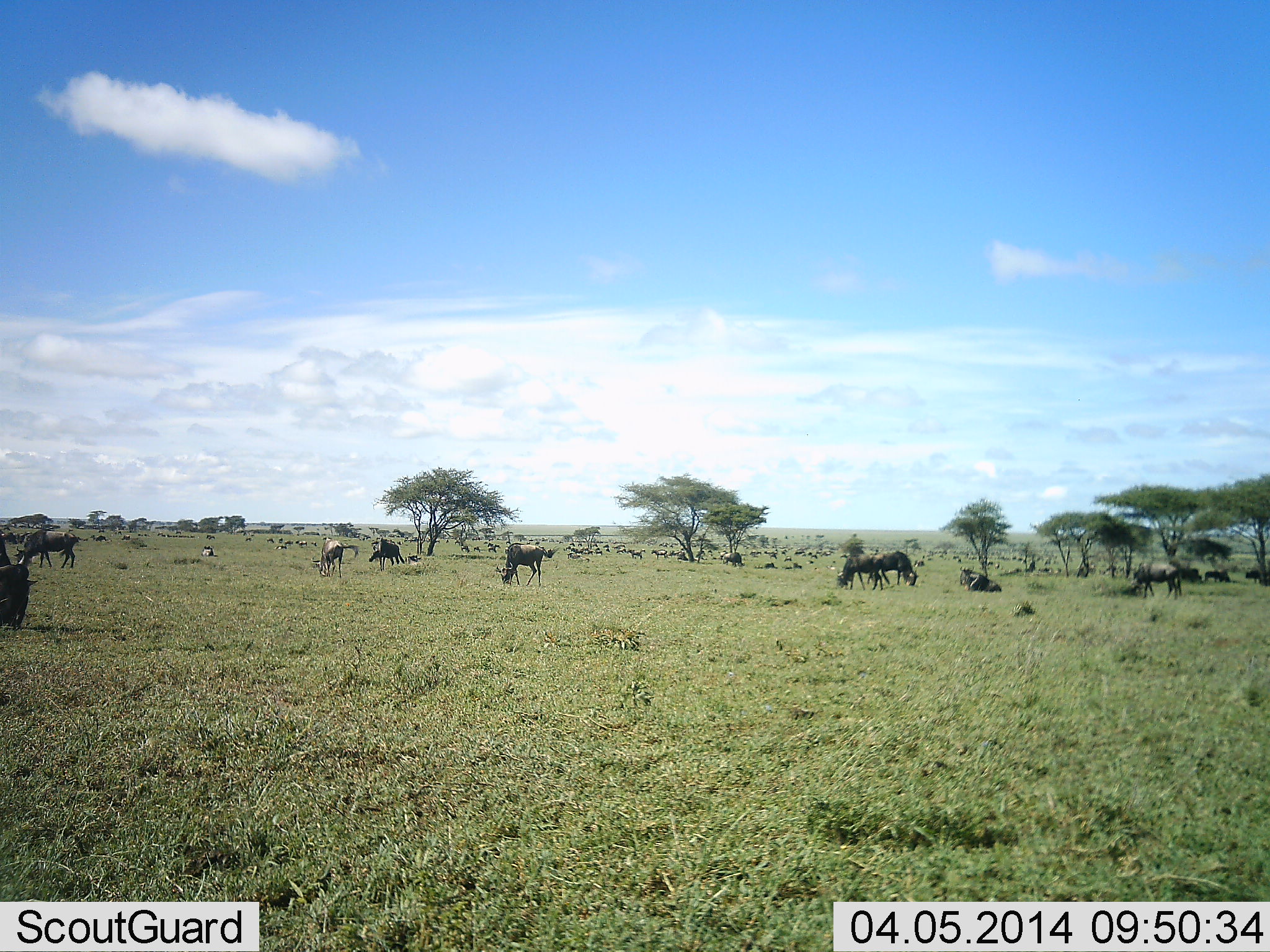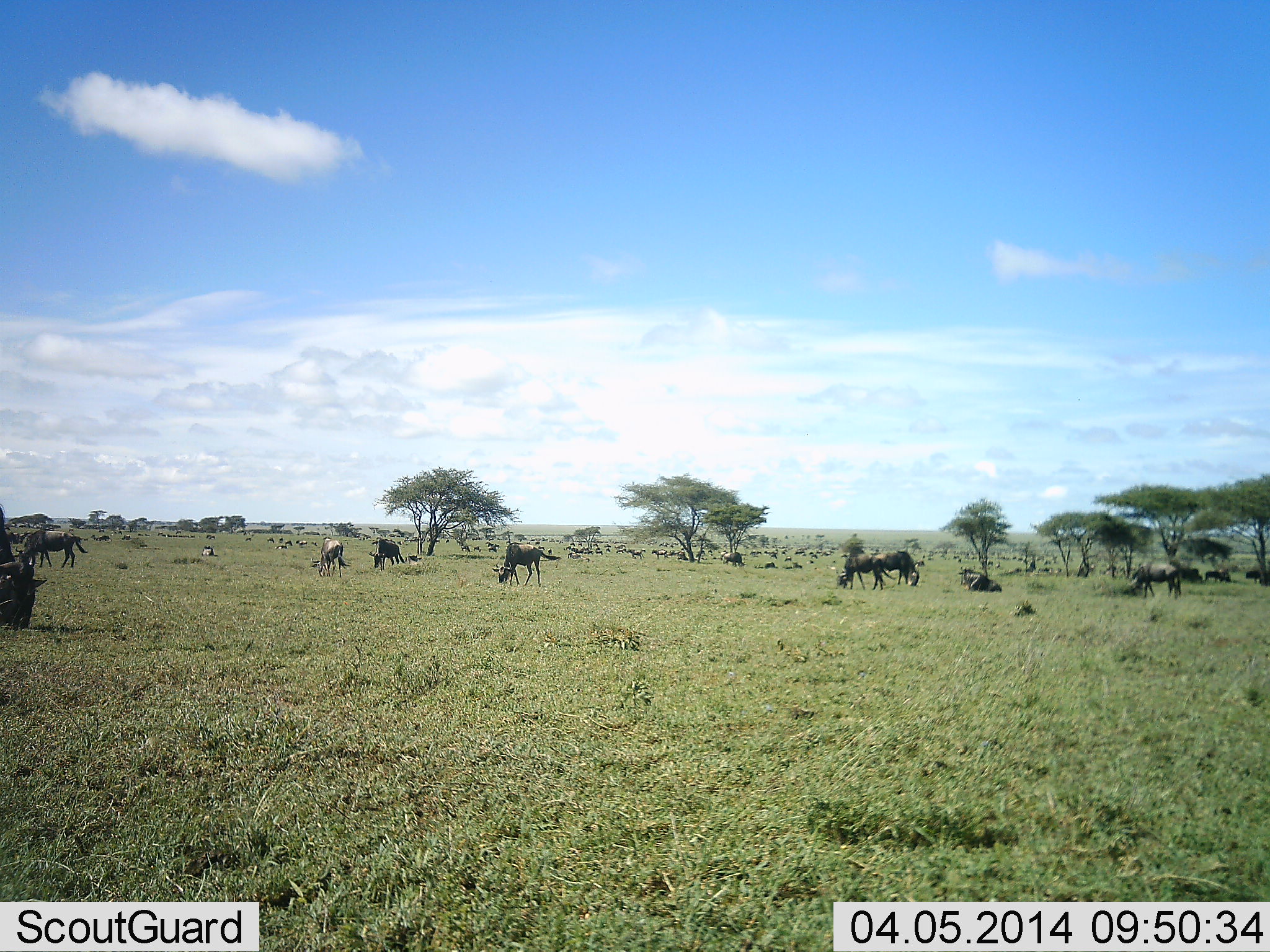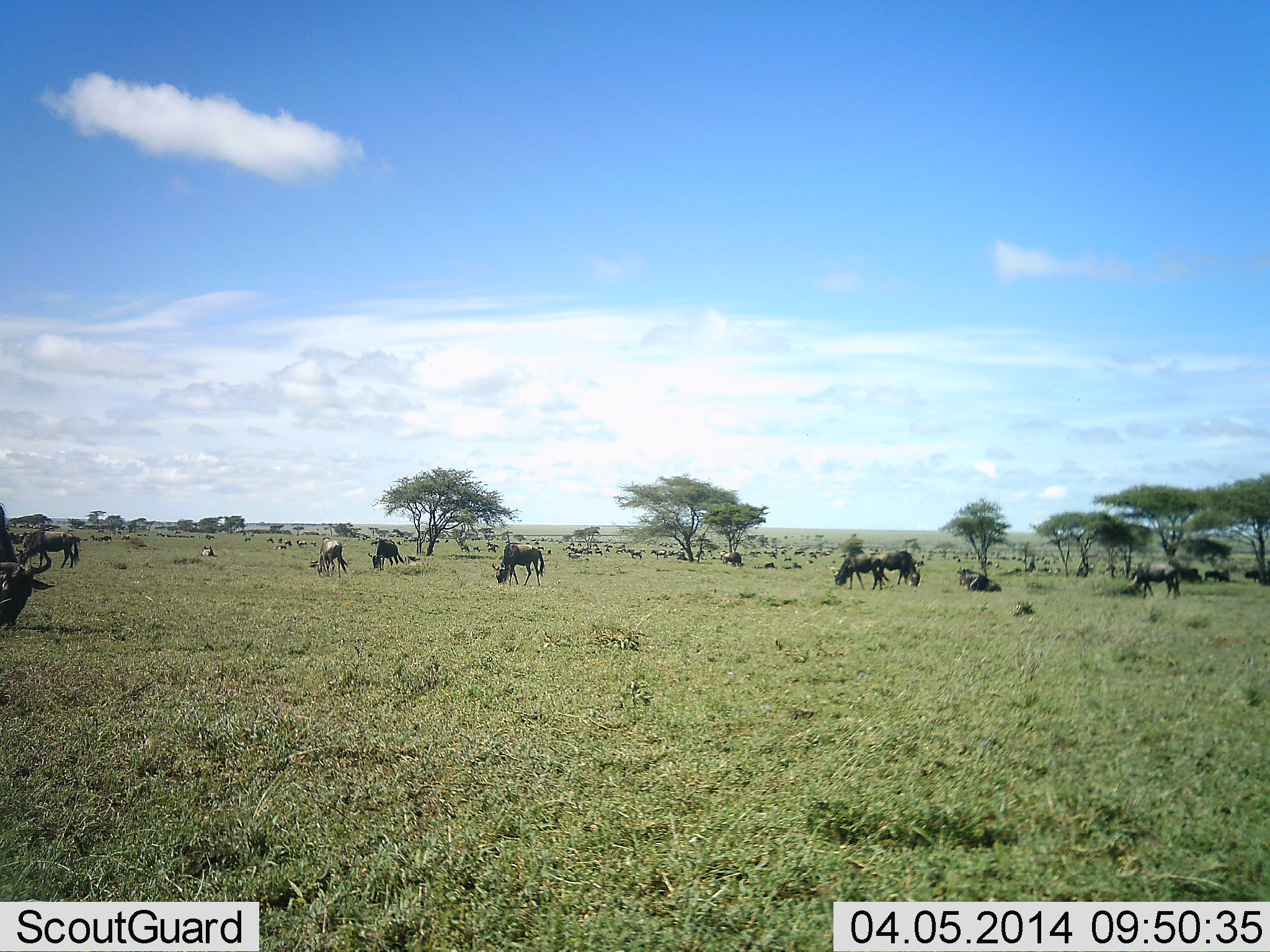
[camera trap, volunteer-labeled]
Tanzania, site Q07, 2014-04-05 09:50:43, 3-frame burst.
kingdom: Animalia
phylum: Chordata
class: Mammalia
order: Artiodactyla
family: Bovidae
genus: Connochaetes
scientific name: Connochaetes taurinus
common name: blue wildebeest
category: wildebeest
Wildebeest (blue wildebeest) (Connochaetes taurinus), count 11-50. Behavior (volunteer vote fractions): standing 50%, resting 30%, moving 10%, interacting 0%. Young present (vote fraction): 0%. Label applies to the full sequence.